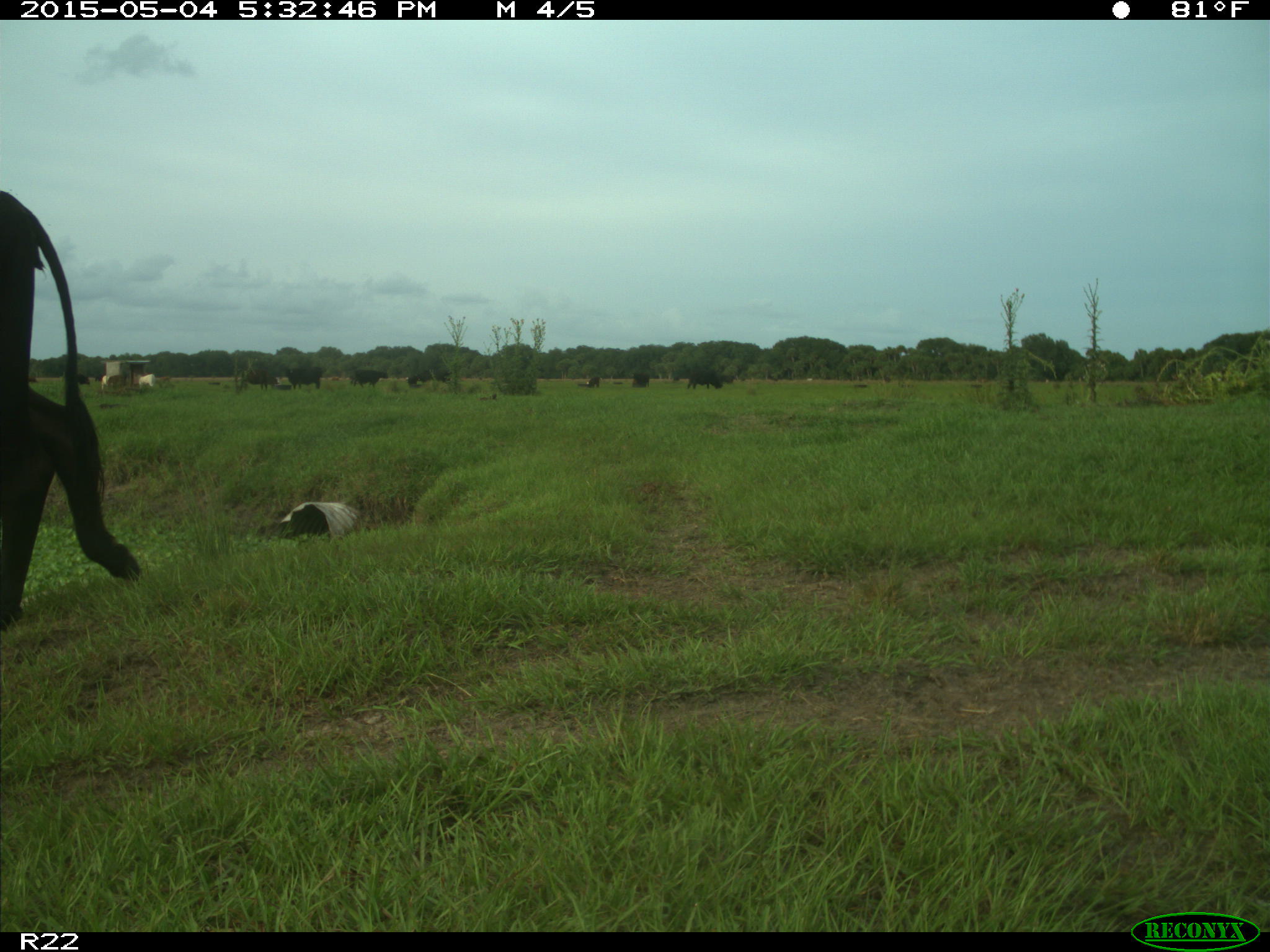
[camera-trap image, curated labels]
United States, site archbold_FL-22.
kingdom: Animalia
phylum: Chordata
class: Mammalia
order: Artiodactyla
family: Bovidae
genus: Bos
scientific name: Bos taurus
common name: domestic cow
Bos taurus (domestic cow).